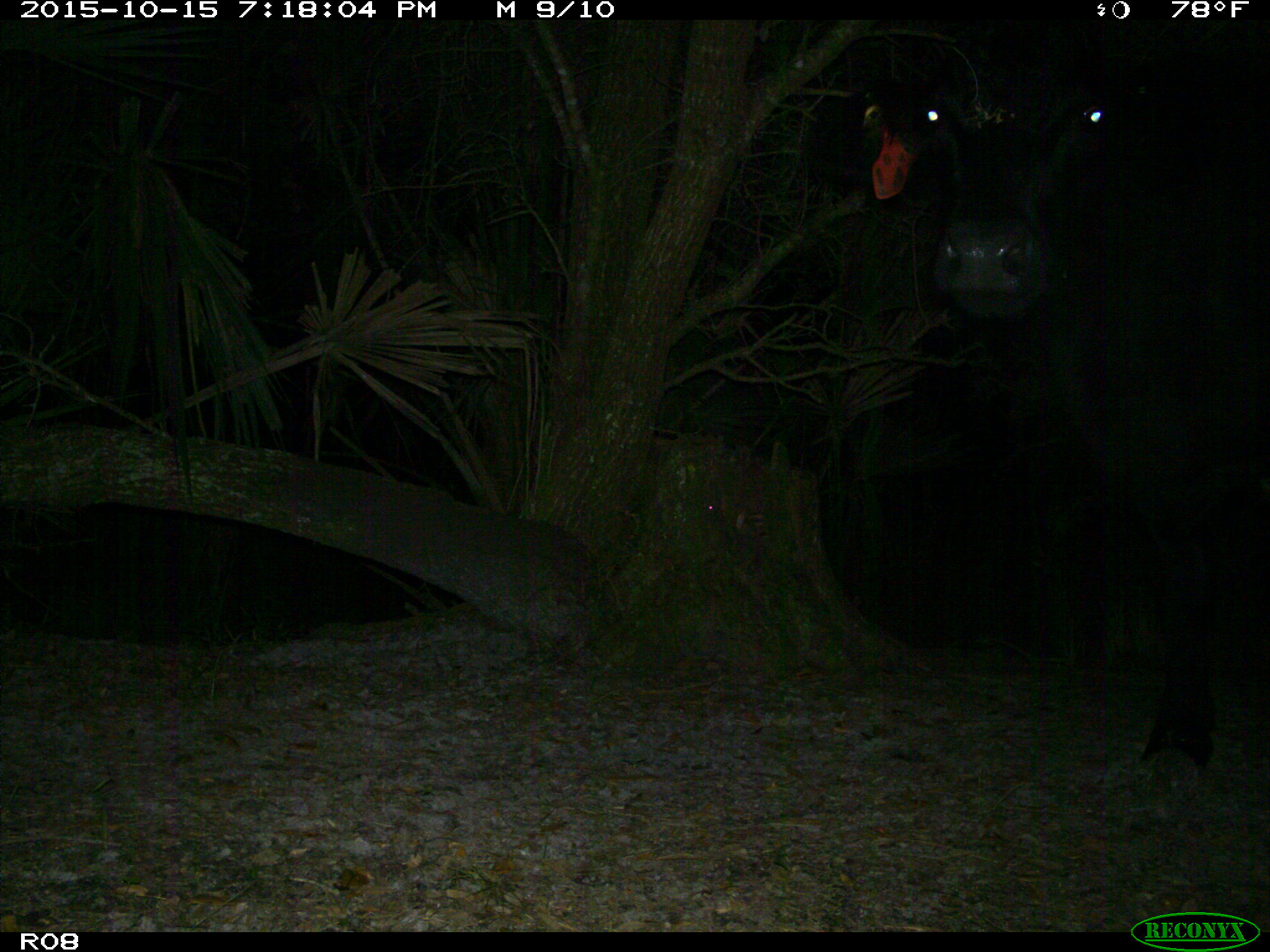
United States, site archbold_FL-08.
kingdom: Animalia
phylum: Chordata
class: Mammalia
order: Artiodactyla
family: Bovidae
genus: Bos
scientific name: Bos taurus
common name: domestic cow